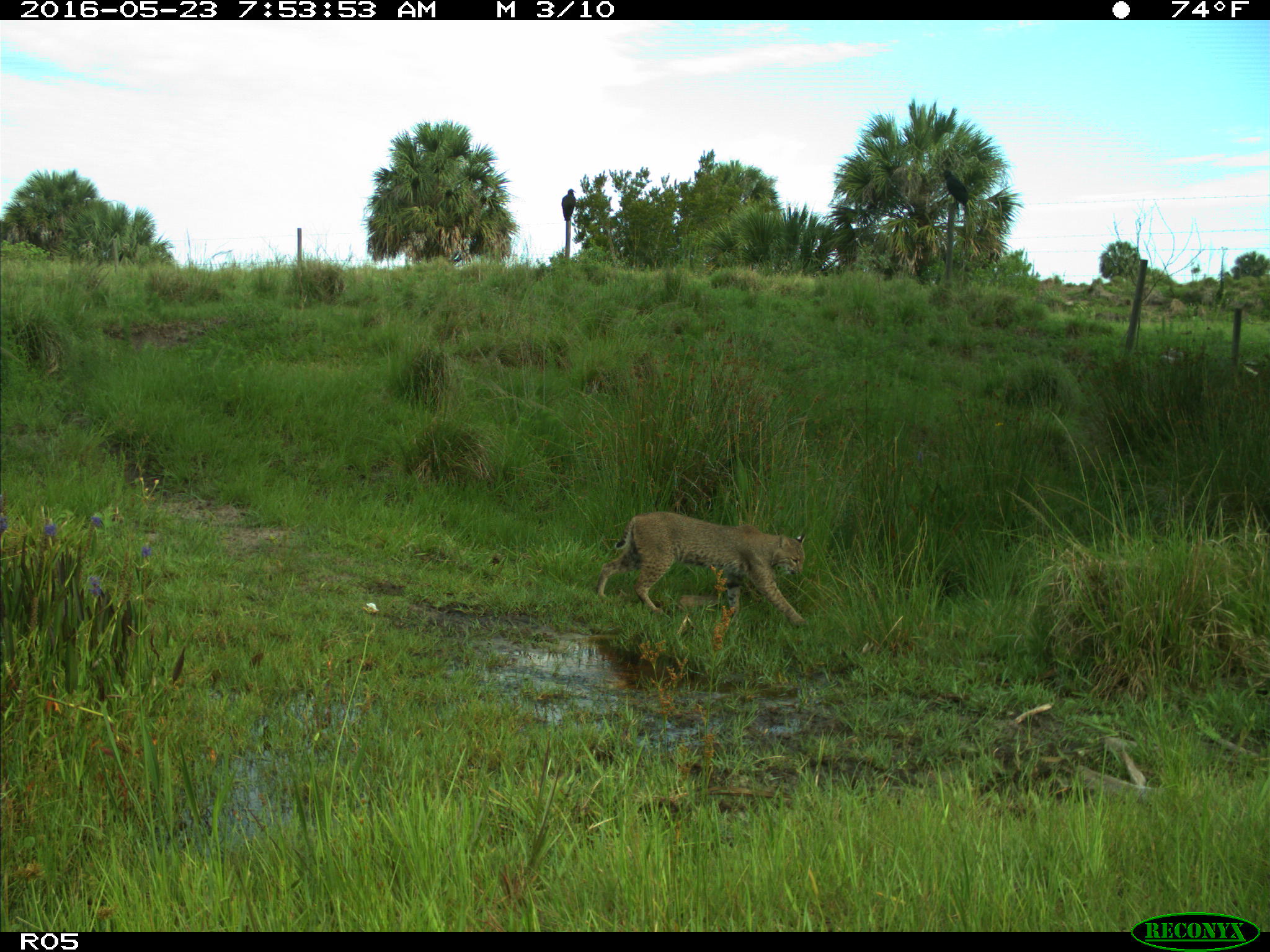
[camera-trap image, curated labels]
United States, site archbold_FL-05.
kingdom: Animalia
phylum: Chordata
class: Mammalia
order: Carnivora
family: Felidae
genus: Lynx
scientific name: Lynx rufus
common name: bobcat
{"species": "Lynx rufus (bobcat)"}